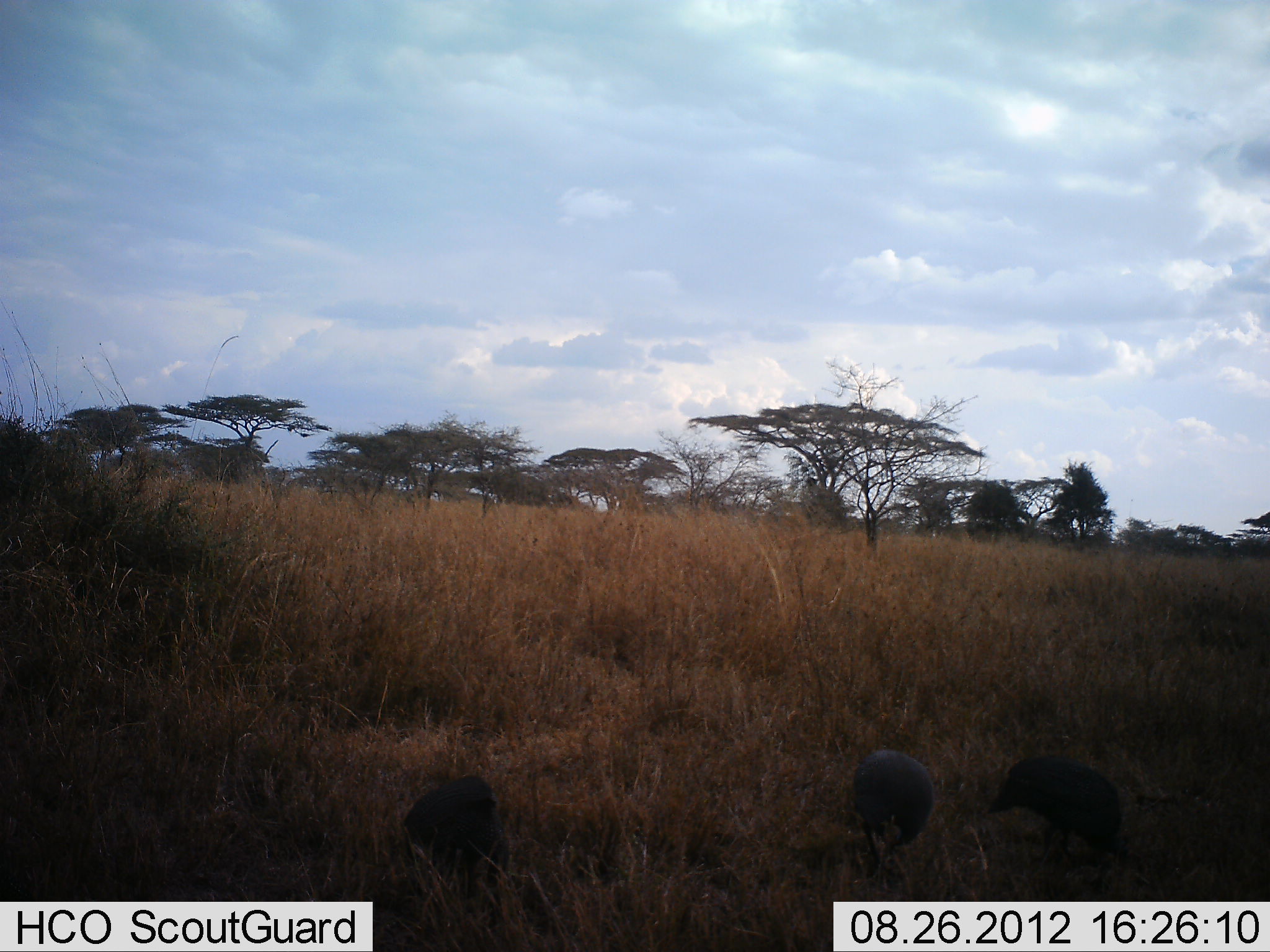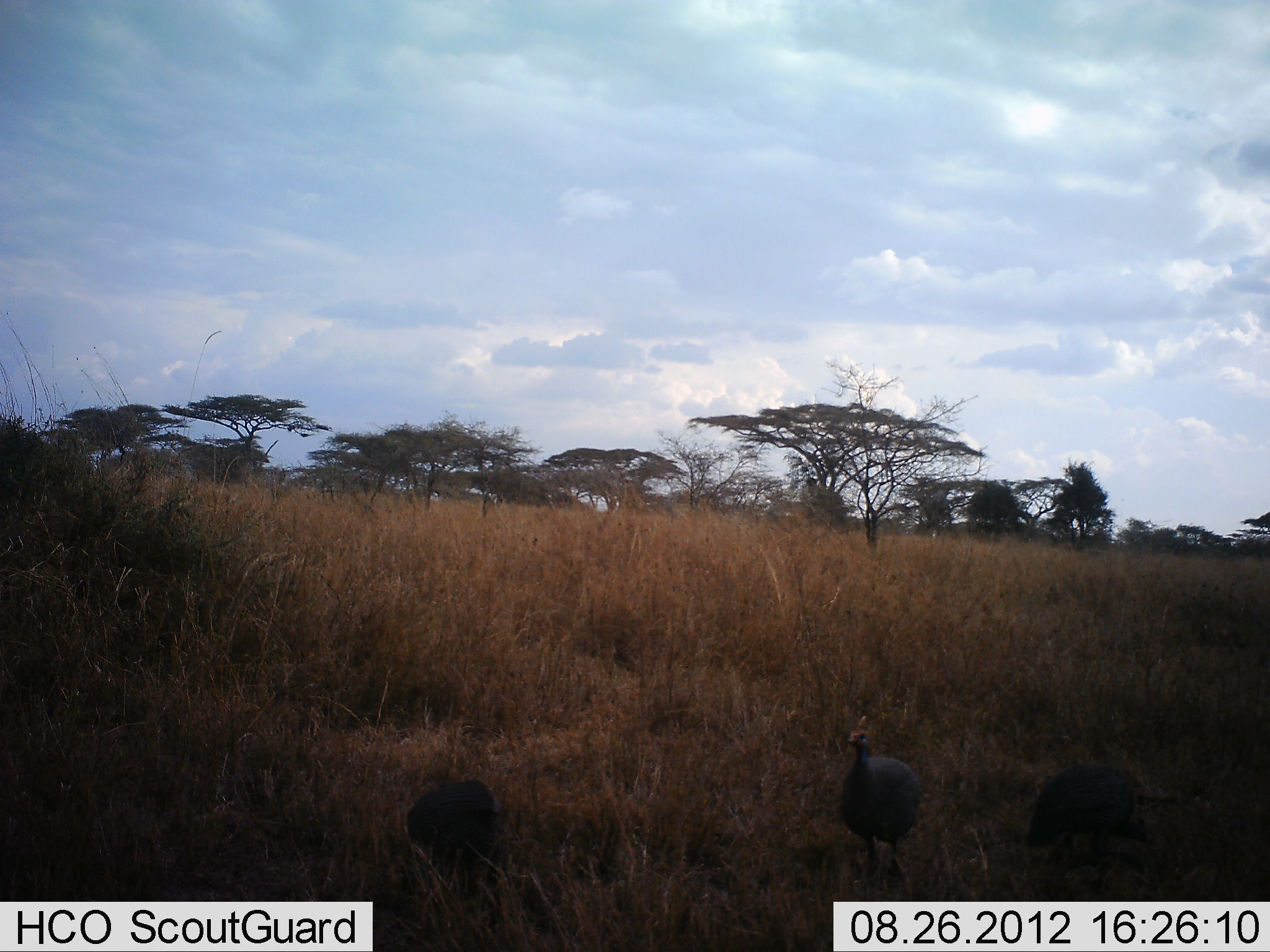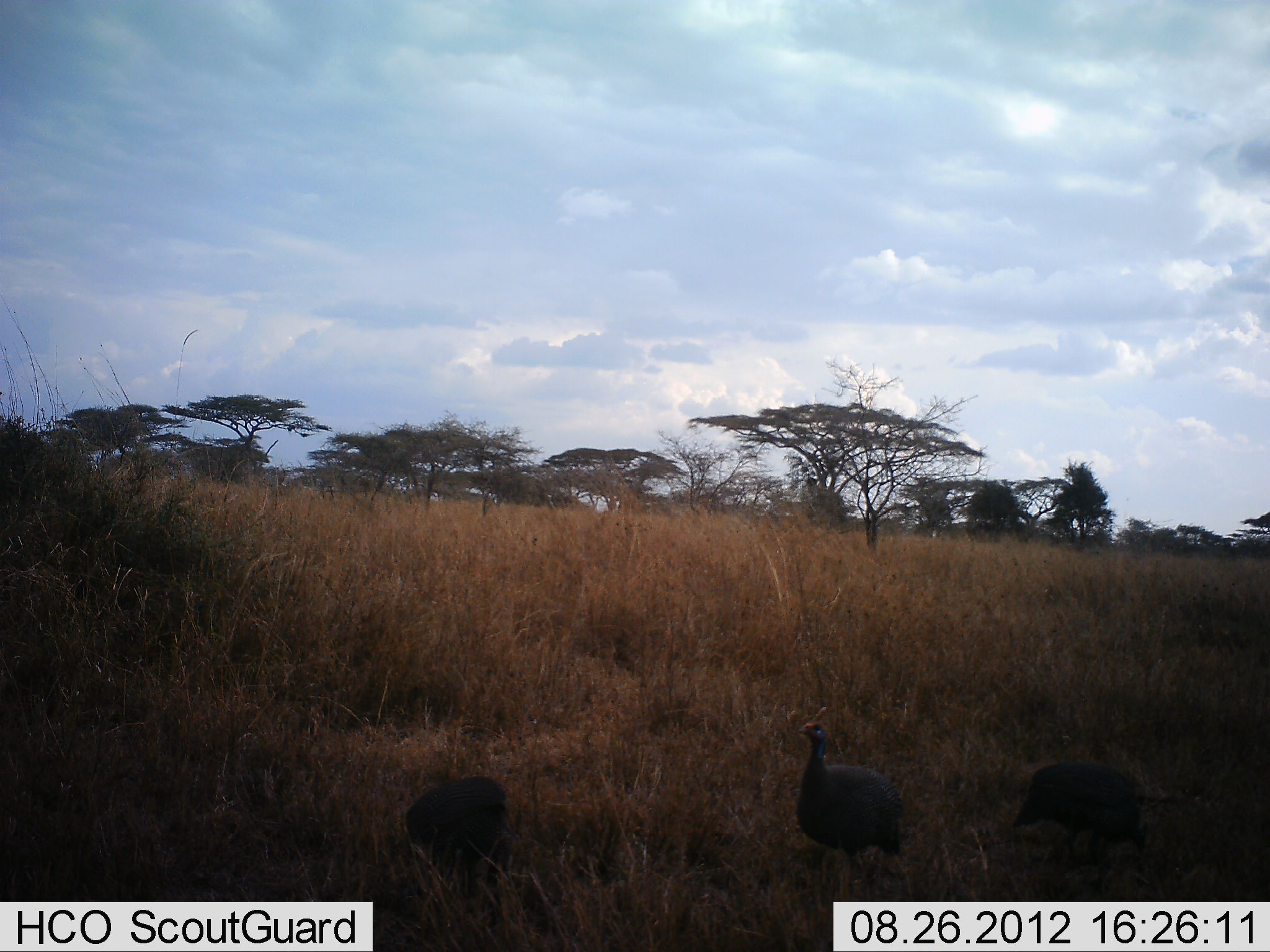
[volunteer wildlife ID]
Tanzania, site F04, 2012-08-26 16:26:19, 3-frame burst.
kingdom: Animalia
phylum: Chordata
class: Aves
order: Galliformes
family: Numididae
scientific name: Numididae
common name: guinea fowl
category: guineafowl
Guineafowl (guinea fowl) (Numididae), count 3. Behavior (volunteer vote fractions): standing 10%, resting 0%, moving 50%, interacting 0%. Young present (vote fraction): 0%. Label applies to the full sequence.